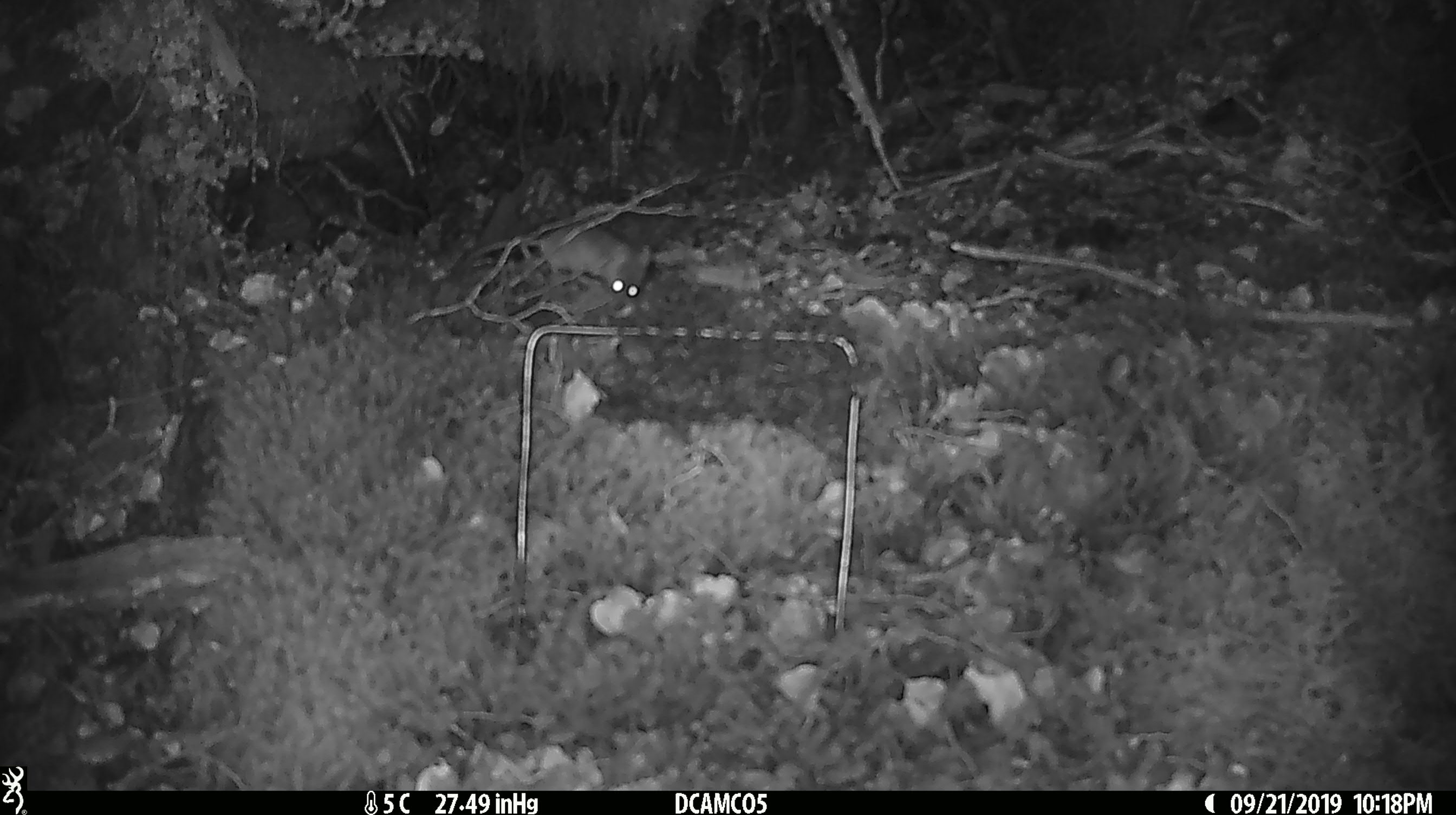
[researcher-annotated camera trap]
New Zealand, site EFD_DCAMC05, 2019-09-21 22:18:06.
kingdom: Animalia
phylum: Chordata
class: Mammalia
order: Rodentia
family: Muridae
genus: Mus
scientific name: Mus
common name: mouse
Mouse (Mus).